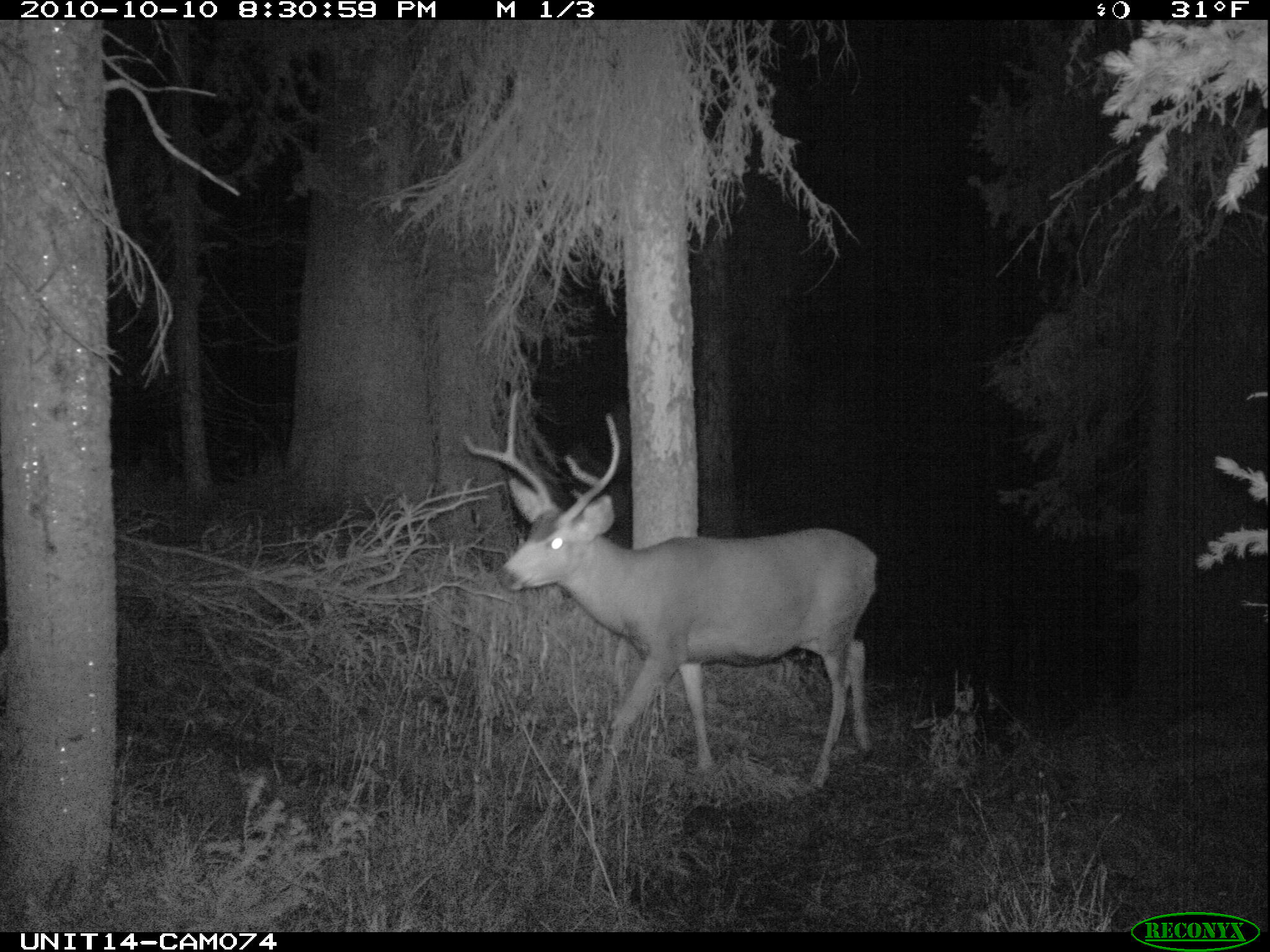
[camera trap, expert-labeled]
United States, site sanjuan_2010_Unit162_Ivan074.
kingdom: Animalia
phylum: Chordata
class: Mammalia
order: Artiodactyla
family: Cervidae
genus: Odocoileus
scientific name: Odocoileus hemionus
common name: mule deer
Odocoileus hemionus (mule deer).